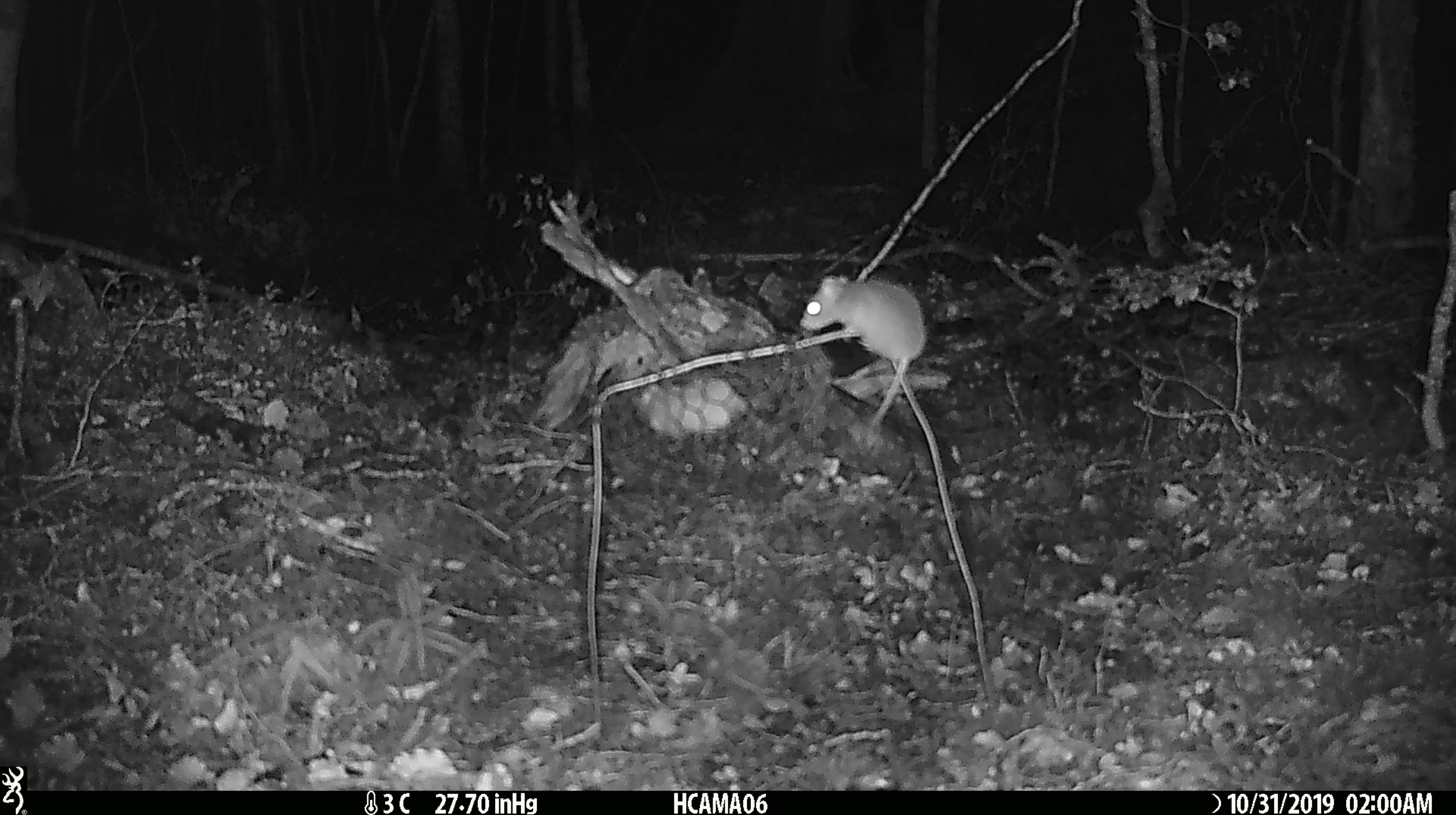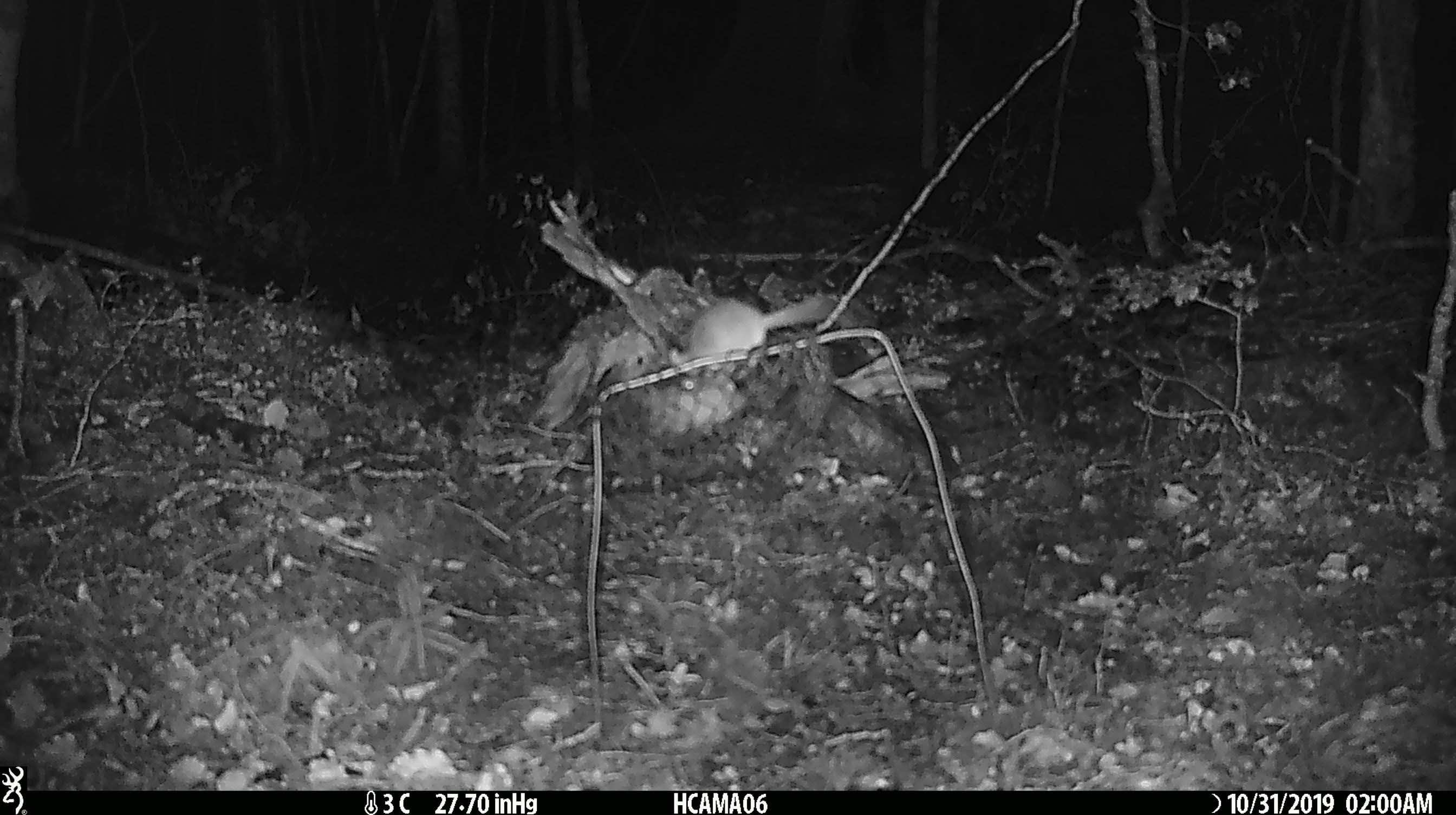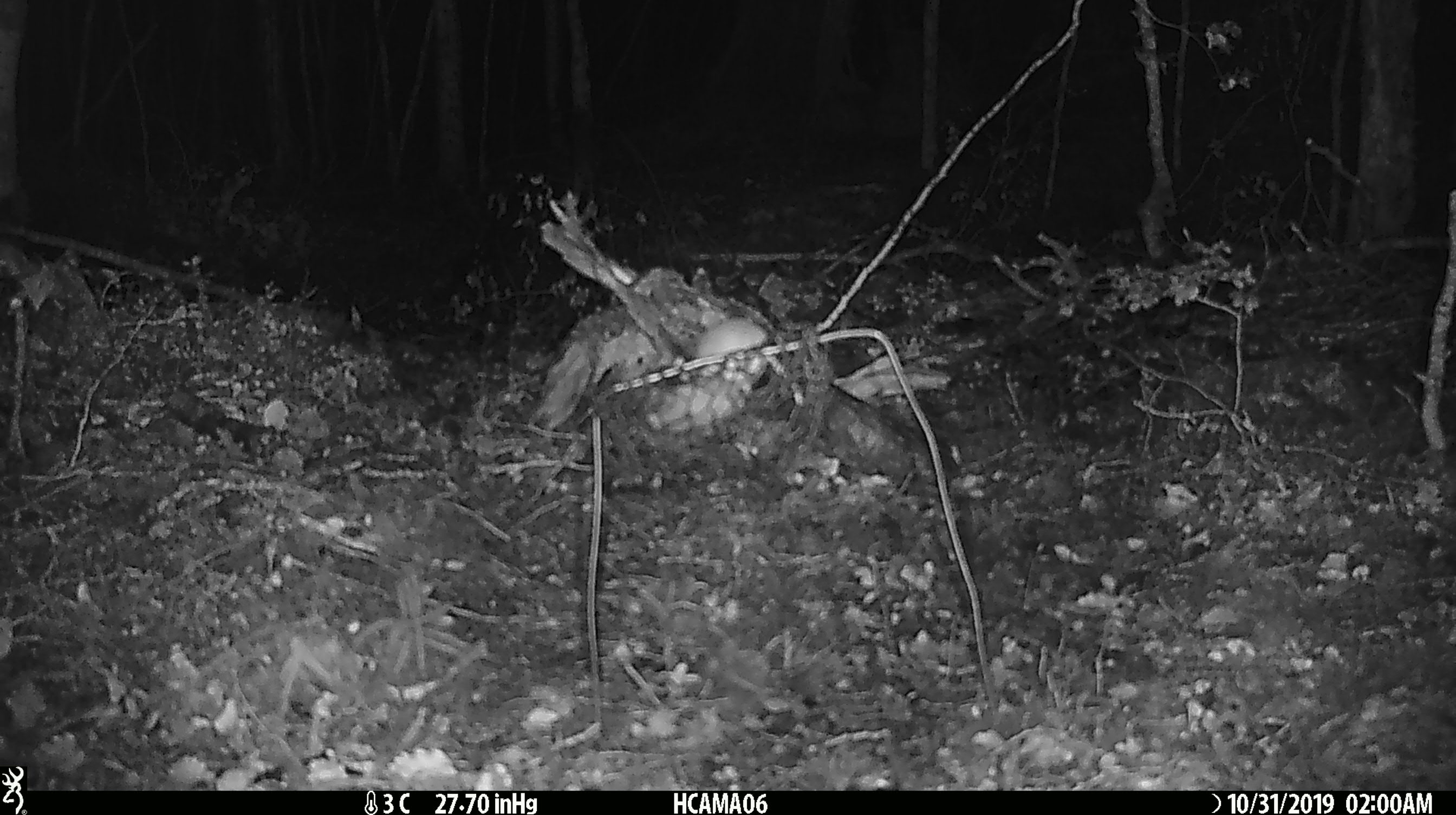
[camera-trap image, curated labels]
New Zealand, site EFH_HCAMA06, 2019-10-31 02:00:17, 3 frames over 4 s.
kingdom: Animalia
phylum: Chordata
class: Mammalia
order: Rodentia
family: Muridae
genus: Mus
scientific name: Mus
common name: mouse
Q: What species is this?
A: Mouse (Mus).